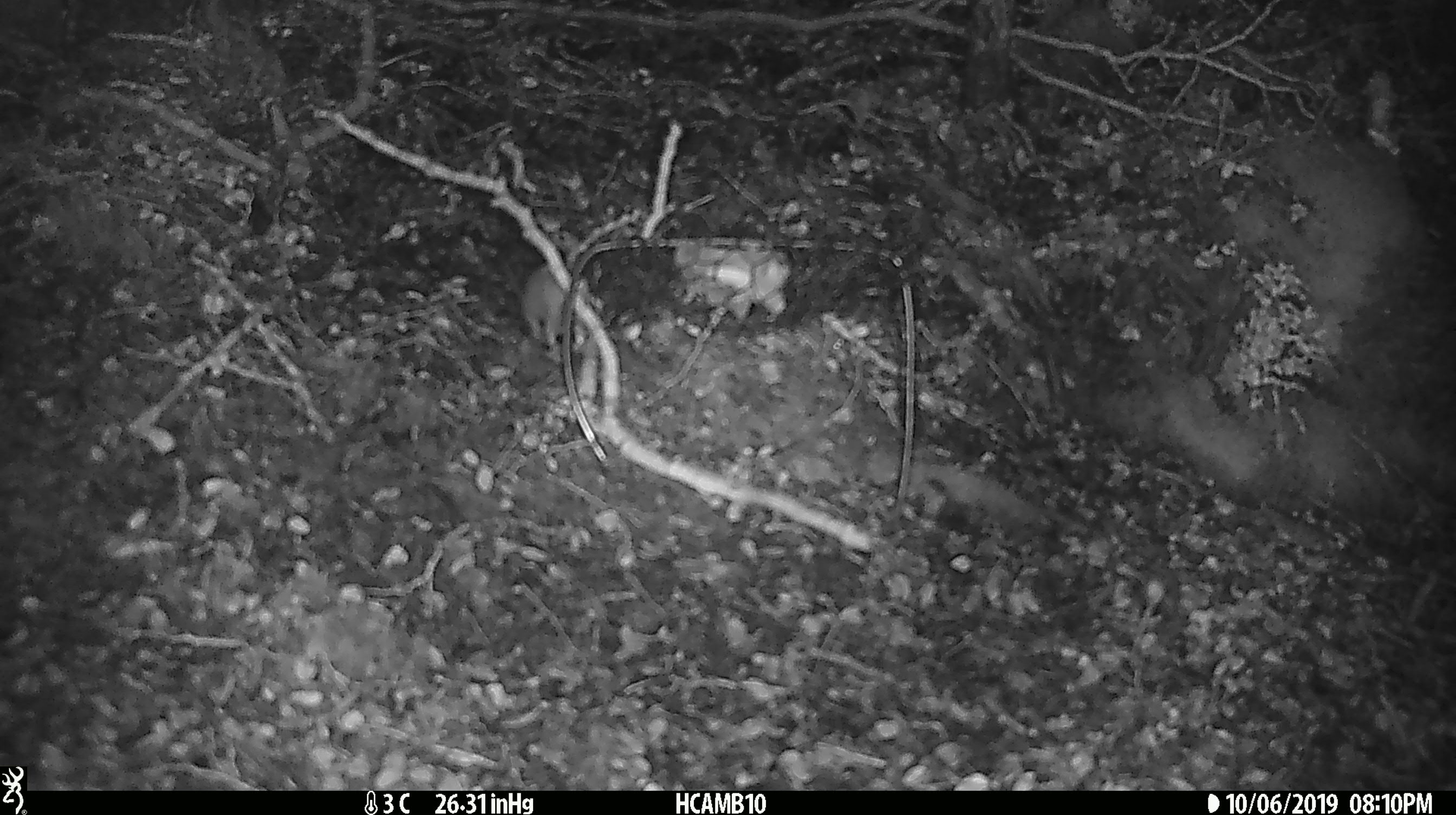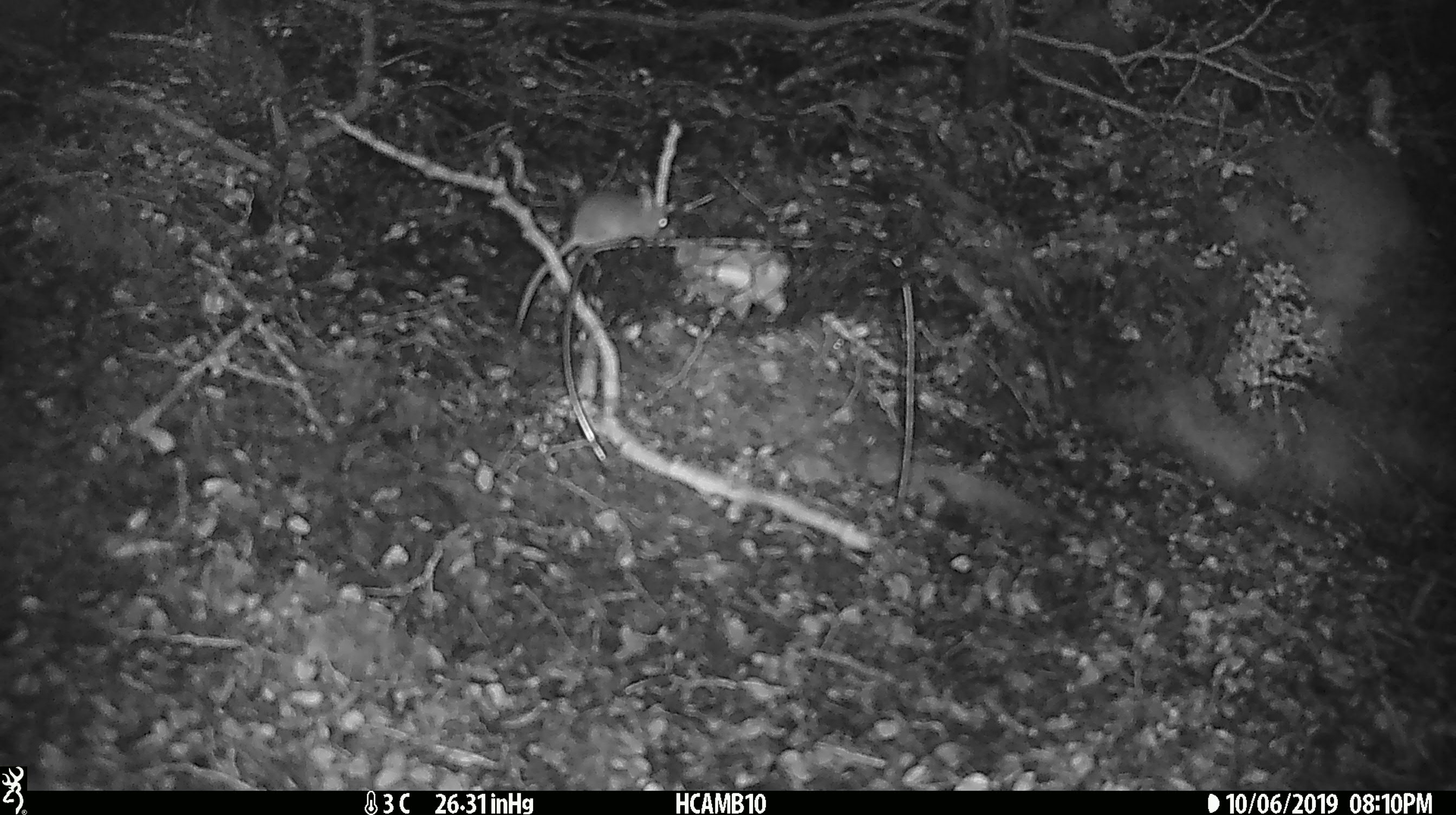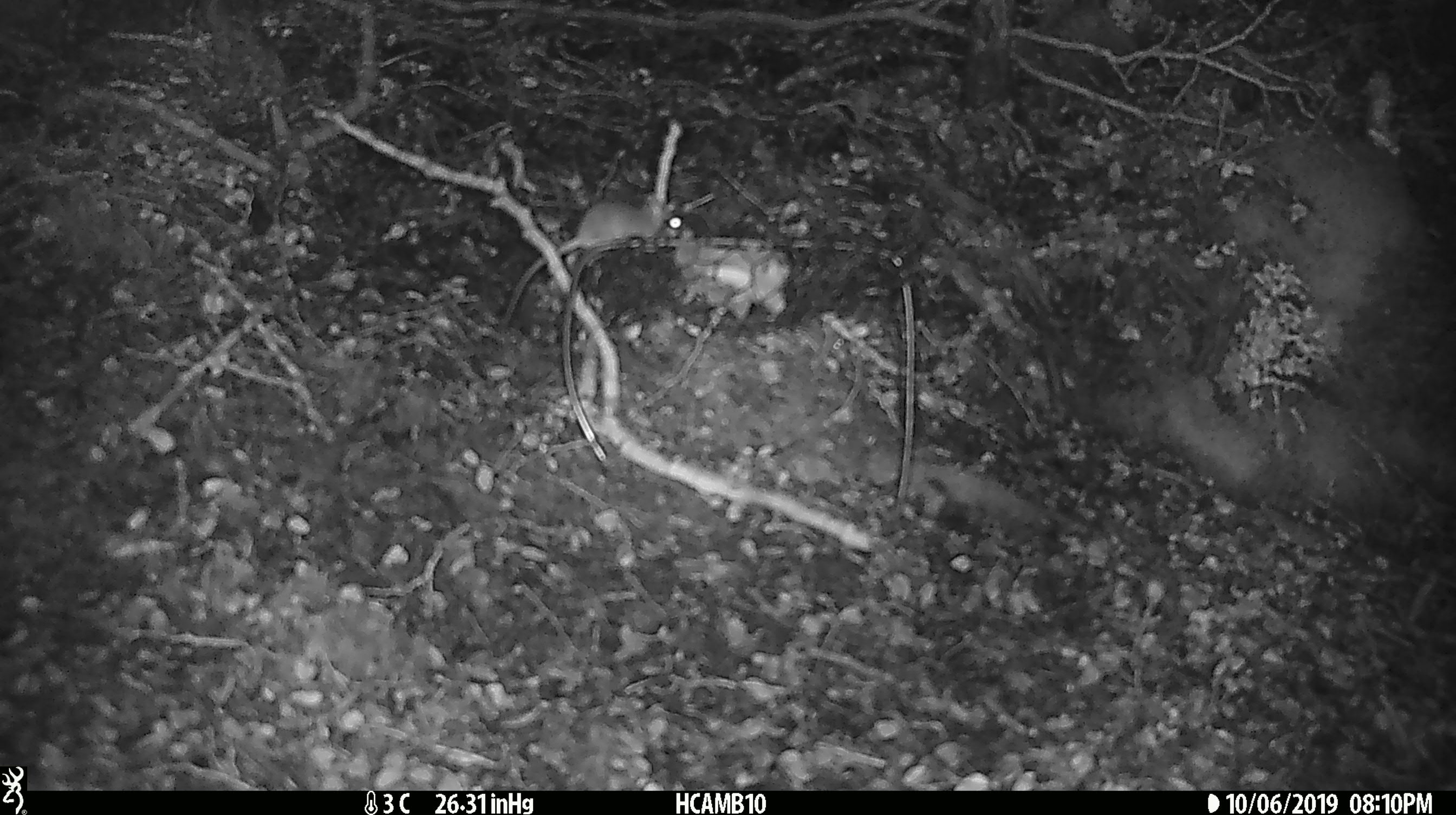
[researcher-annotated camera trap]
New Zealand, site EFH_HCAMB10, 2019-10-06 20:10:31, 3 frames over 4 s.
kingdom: Animalia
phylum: Chordata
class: Mammalia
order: Rodentia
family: Muridae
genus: Mus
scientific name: Mus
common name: mouse